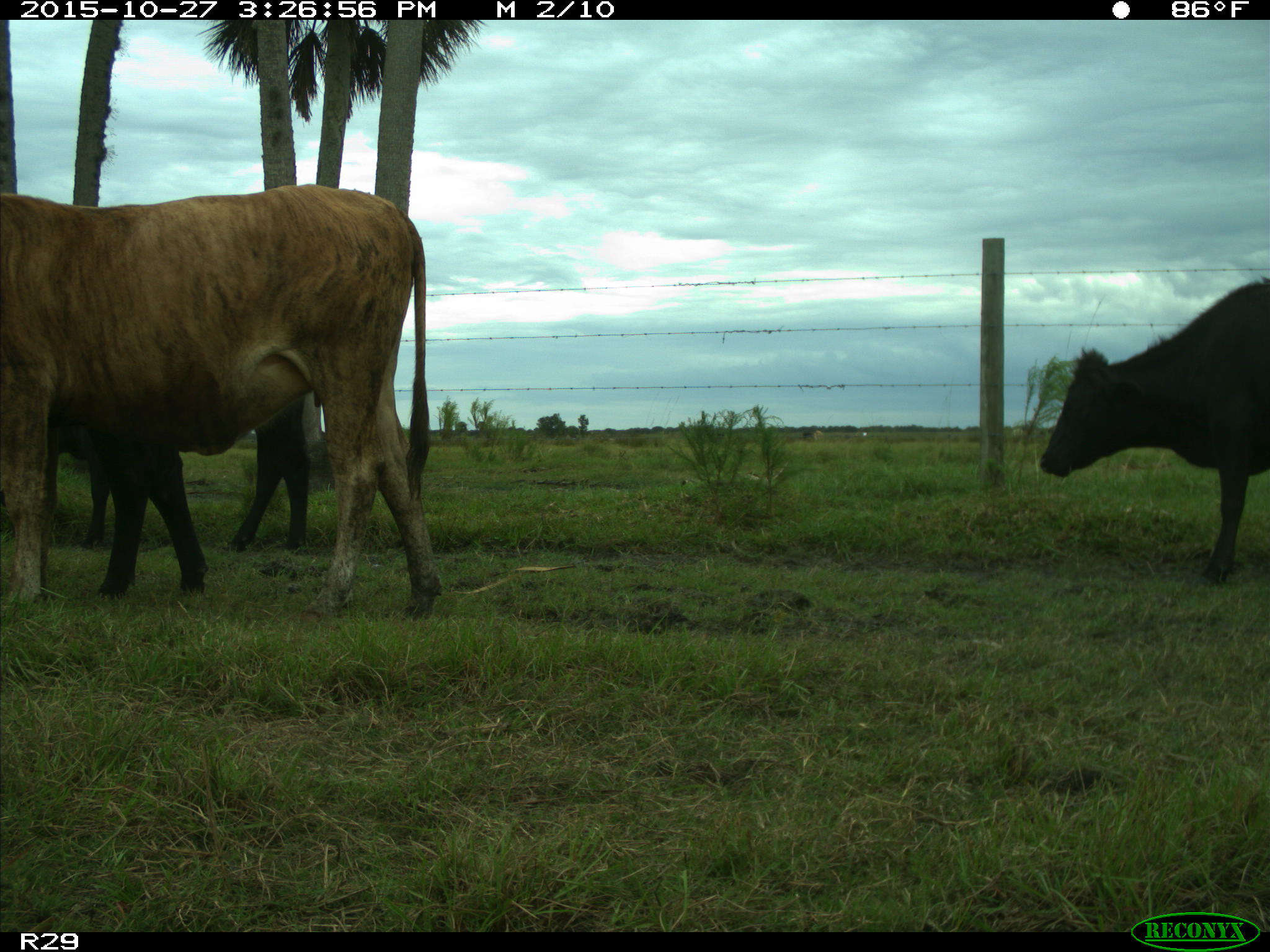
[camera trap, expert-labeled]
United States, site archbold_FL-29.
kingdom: Animalia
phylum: Chordata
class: Mammalia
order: Artiodactyla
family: Bovidae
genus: Bos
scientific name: Bos taurus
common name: domestic cow